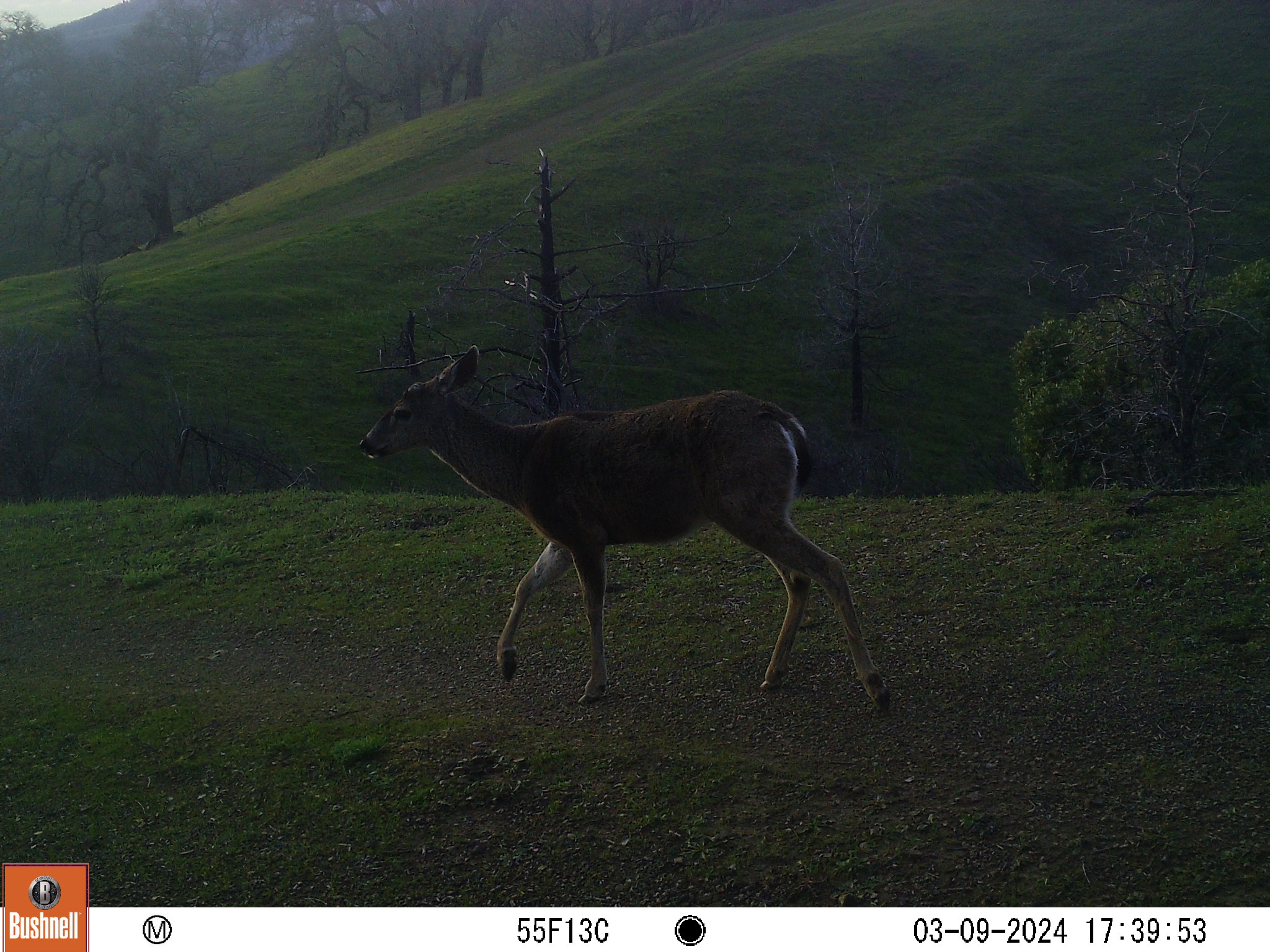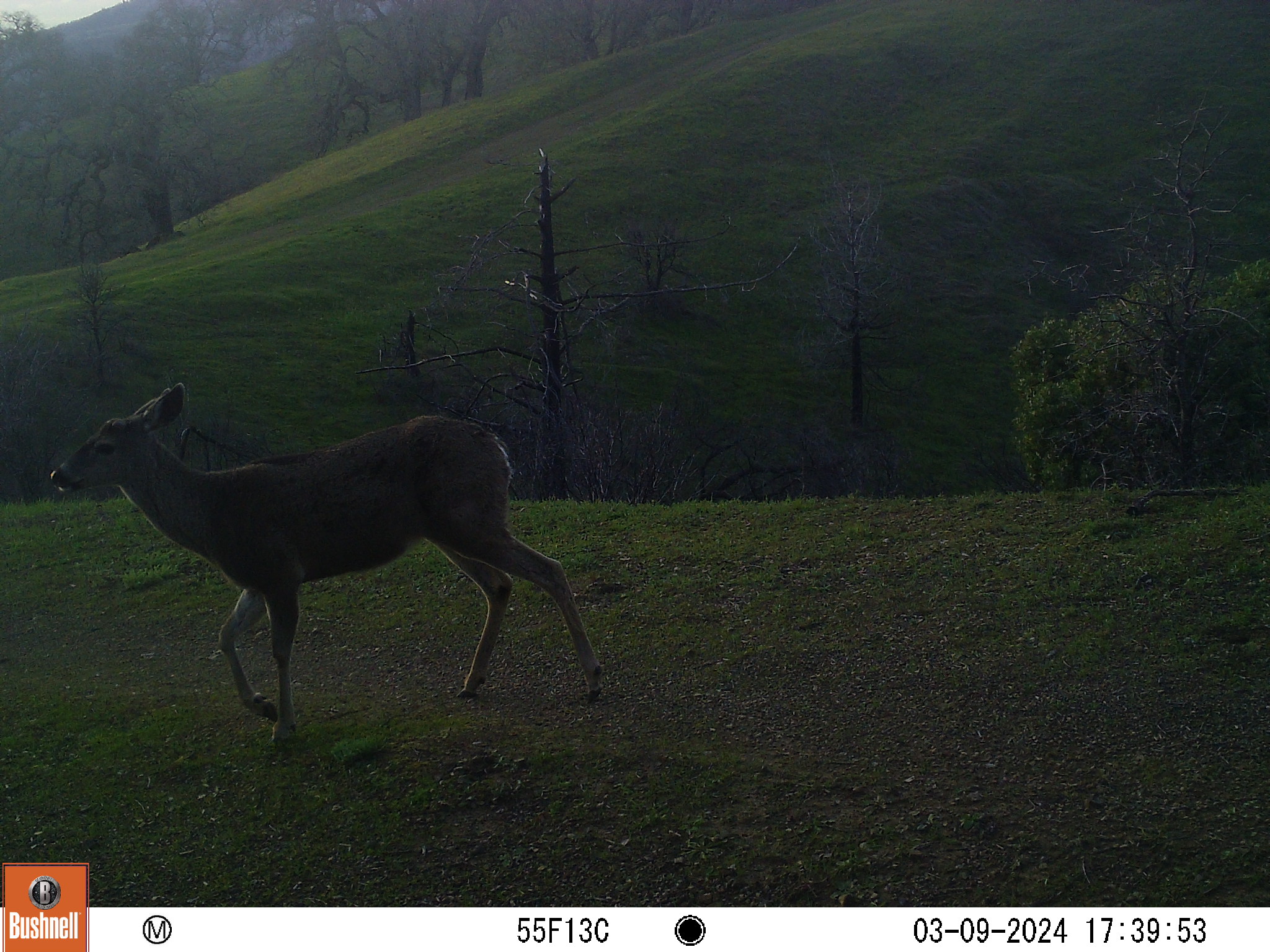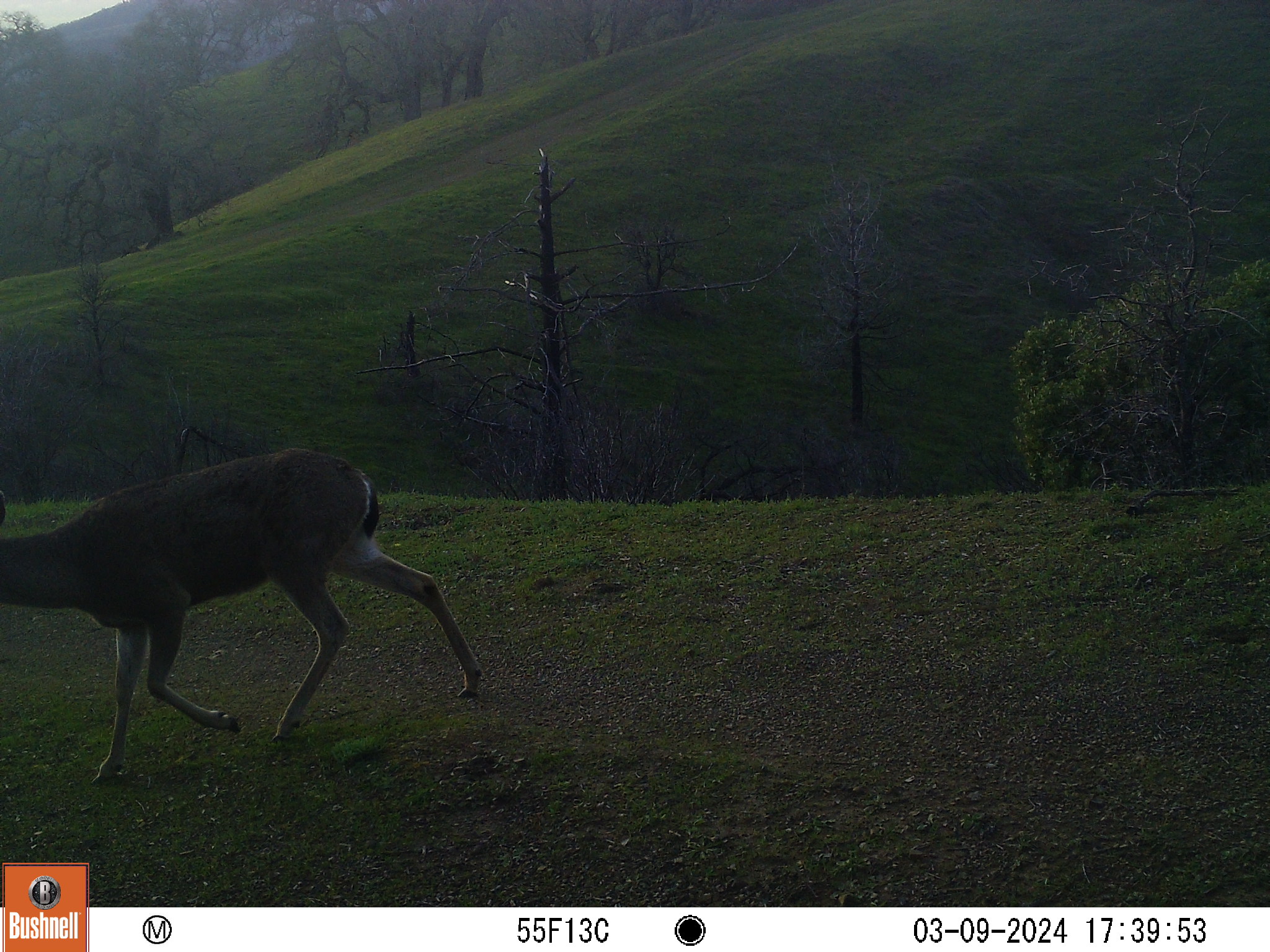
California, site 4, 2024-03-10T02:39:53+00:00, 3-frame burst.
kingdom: Animalia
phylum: Chordata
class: Mammalia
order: Artiodactyla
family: Cervidae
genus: Odocoileus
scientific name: Odocoileus hemionus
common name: mule deer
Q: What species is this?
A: Mule deer (Odocoileus hemionus).